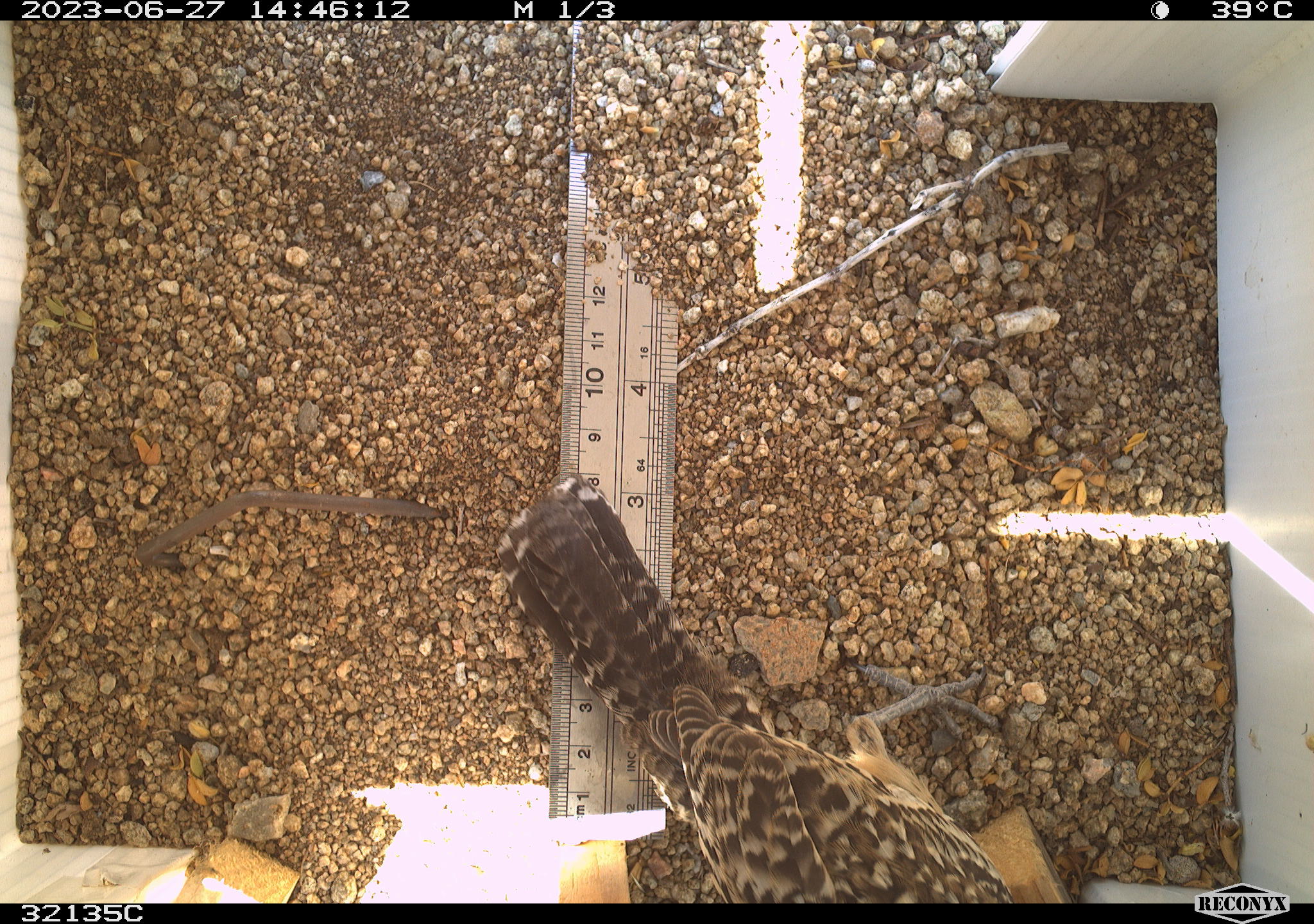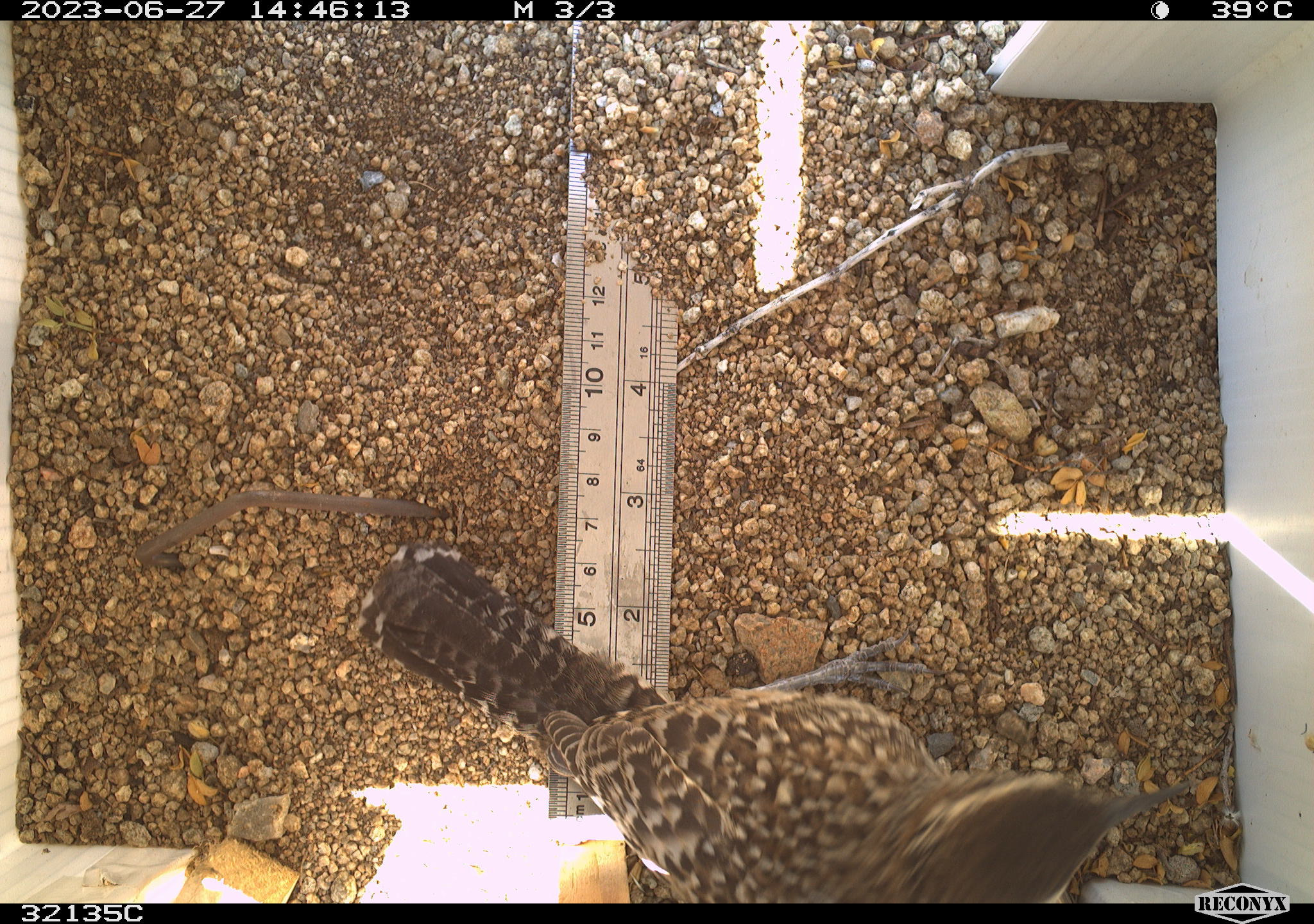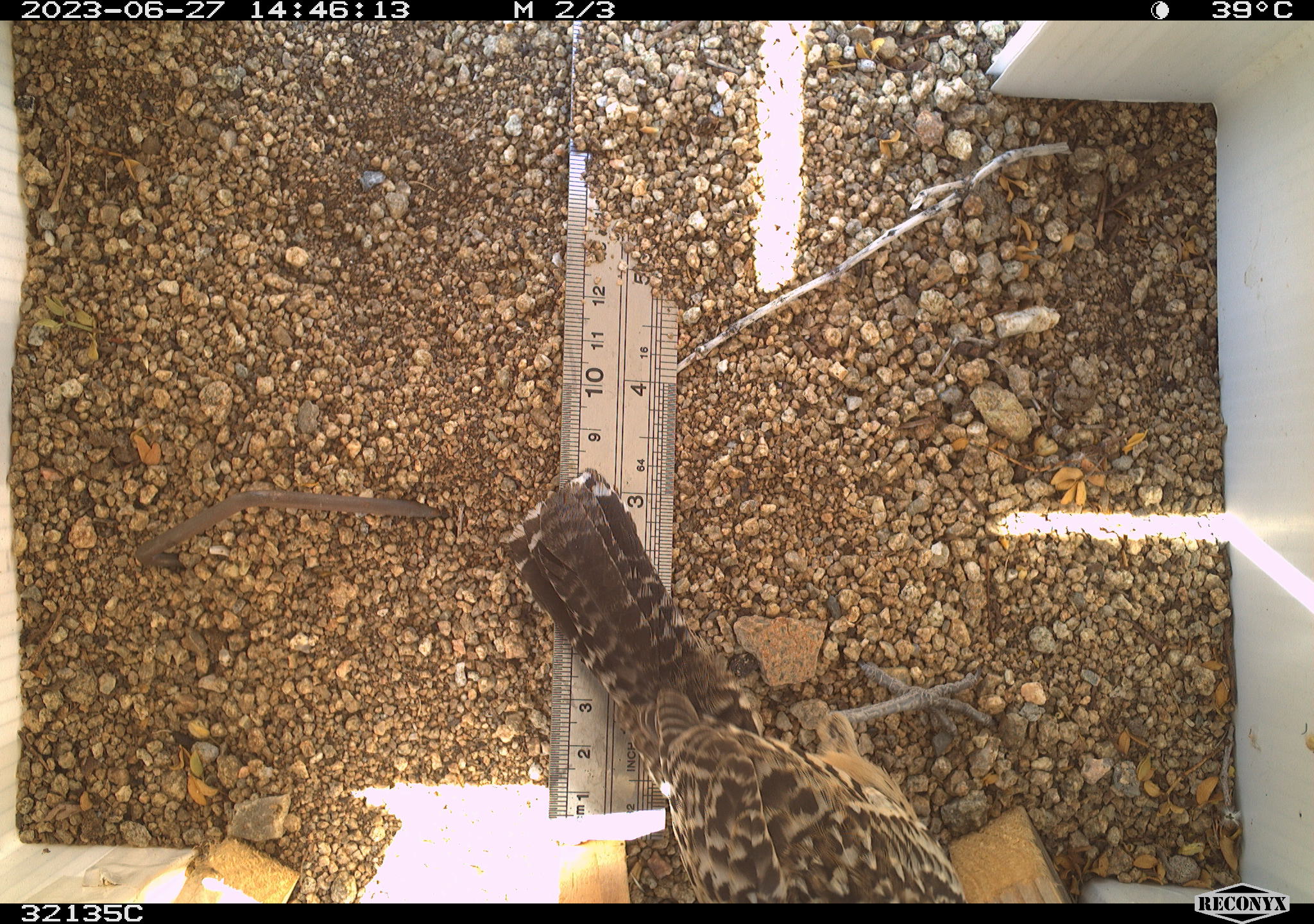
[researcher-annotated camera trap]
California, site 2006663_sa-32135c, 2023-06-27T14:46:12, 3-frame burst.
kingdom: Animalia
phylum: Chordata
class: Aves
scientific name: Aves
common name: bird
Bird (Aves).